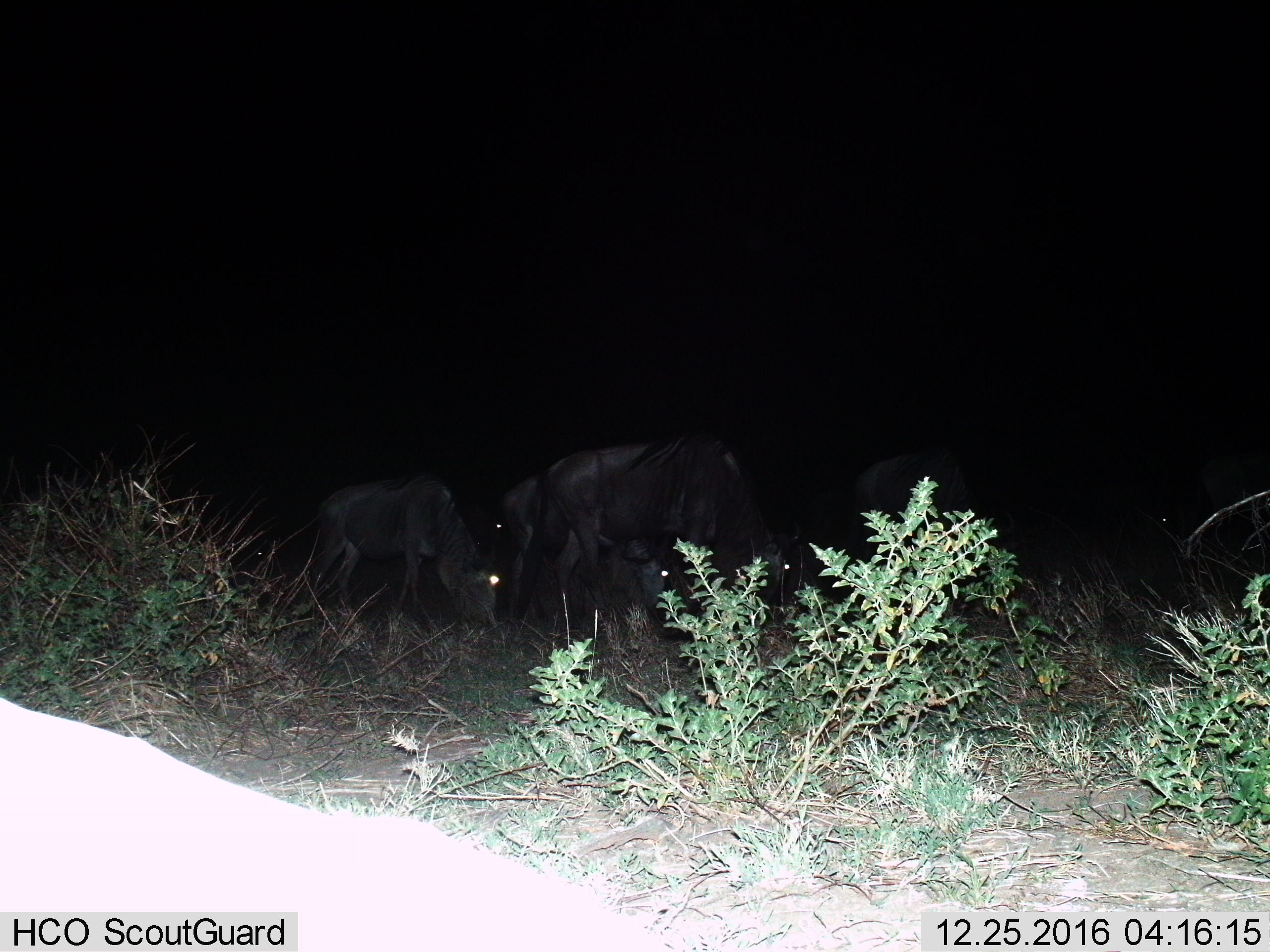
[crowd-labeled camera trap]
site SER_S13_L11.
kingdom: Animalia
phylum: Chordata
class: Mammalia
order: Artiodactyla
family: Bovidae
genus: Connochaetes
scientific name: Connochaetes taurinus taurinus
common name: blue wildebeest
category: wildebeestblue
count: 4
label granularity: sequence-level